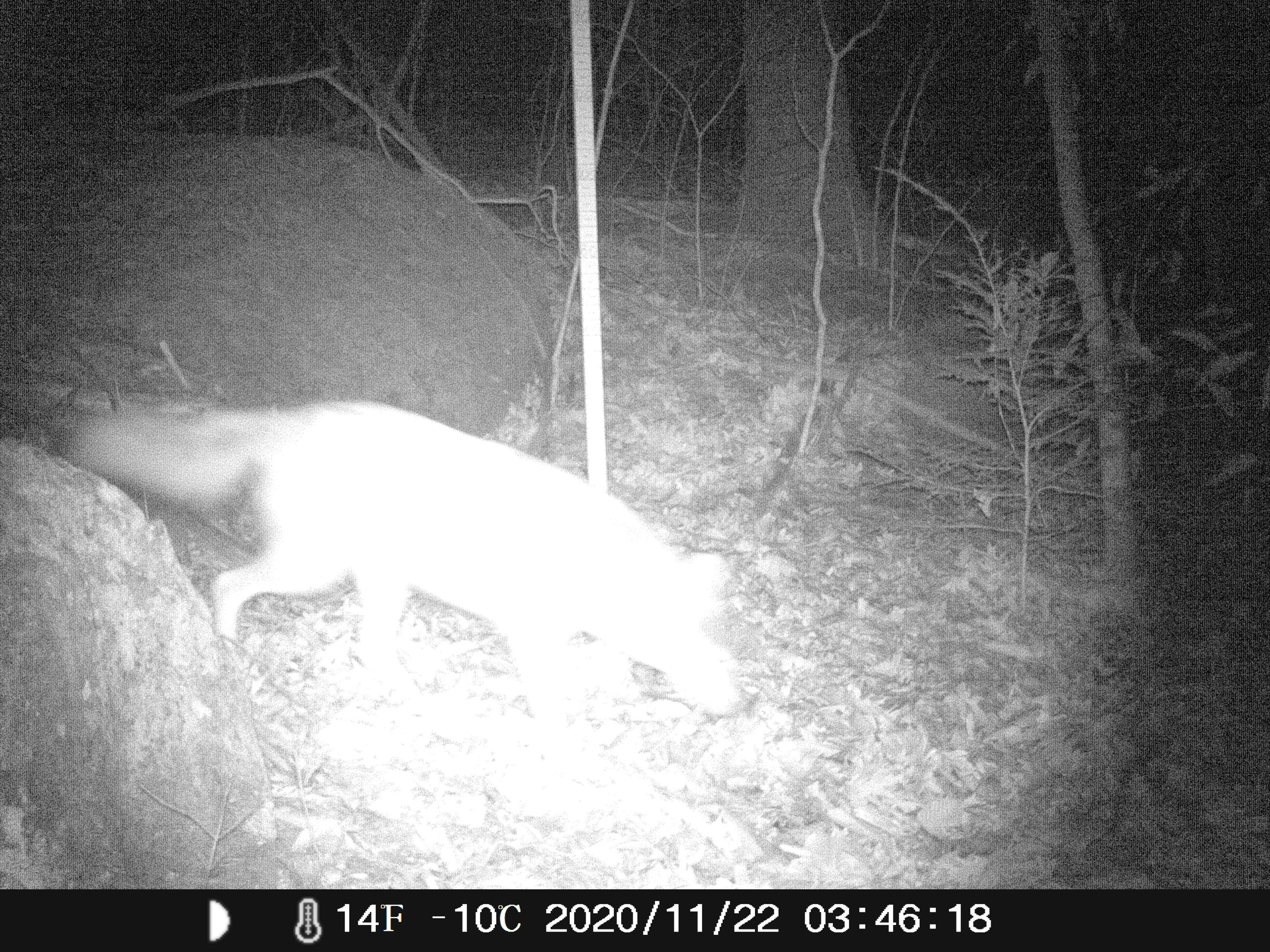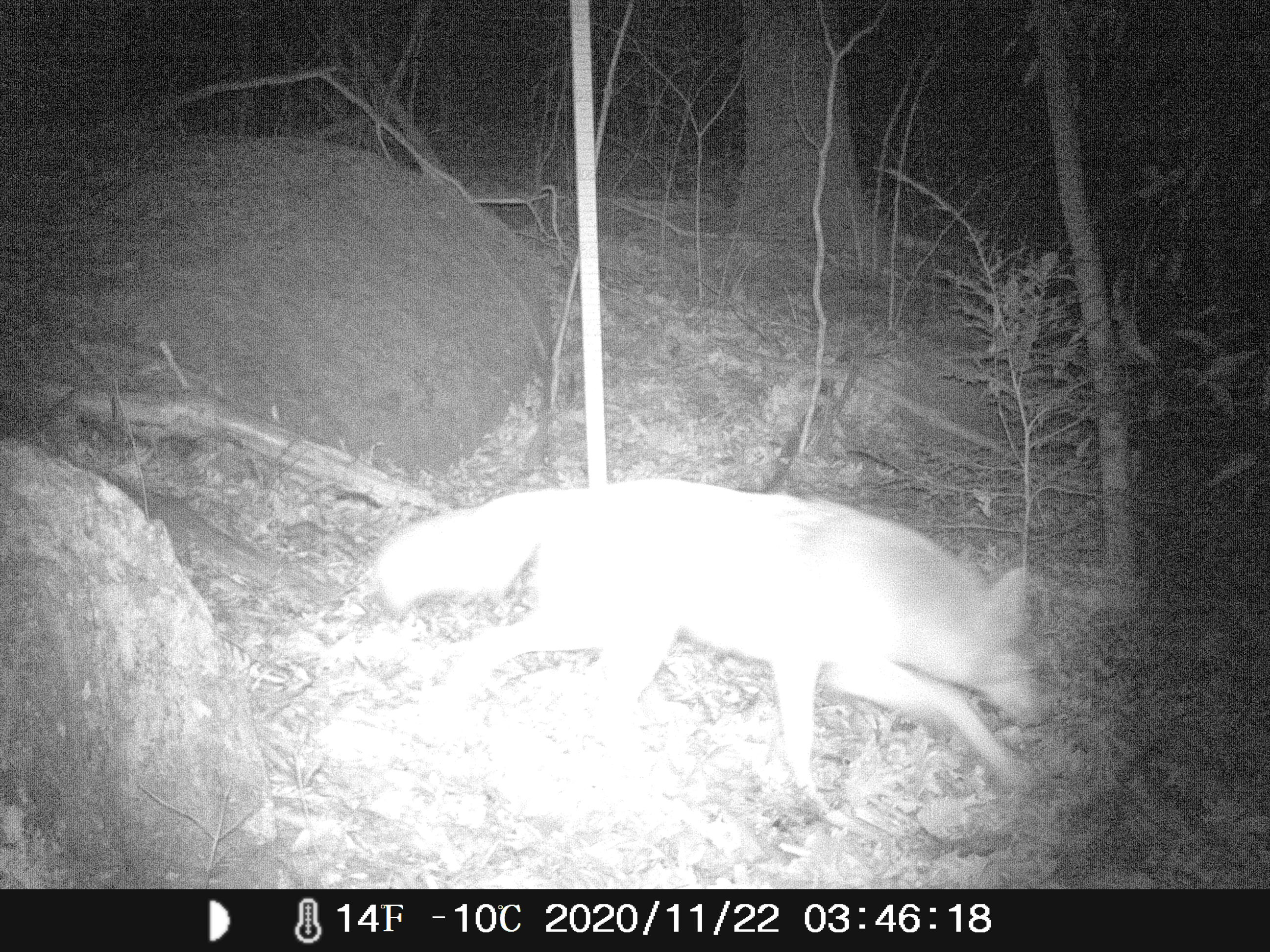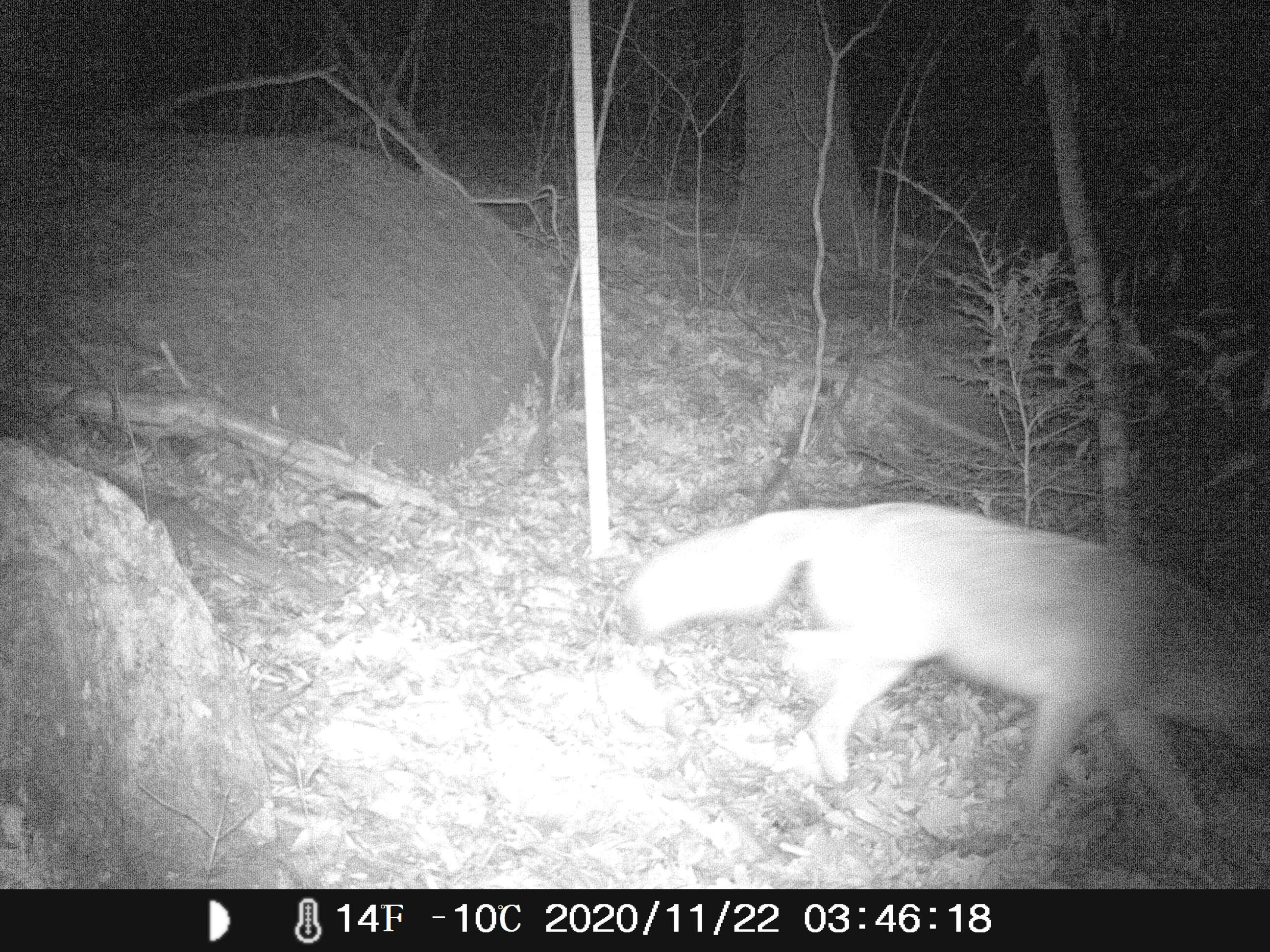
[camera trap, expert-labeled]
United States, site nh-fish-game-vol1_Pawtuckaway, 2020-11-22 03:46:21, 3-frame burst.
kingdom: Animalia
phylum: Chordata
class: Mammalia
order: Carnivora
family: Canidae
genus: Canis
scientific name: Canis latrans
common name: coyote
Coyote (Canis latrans).